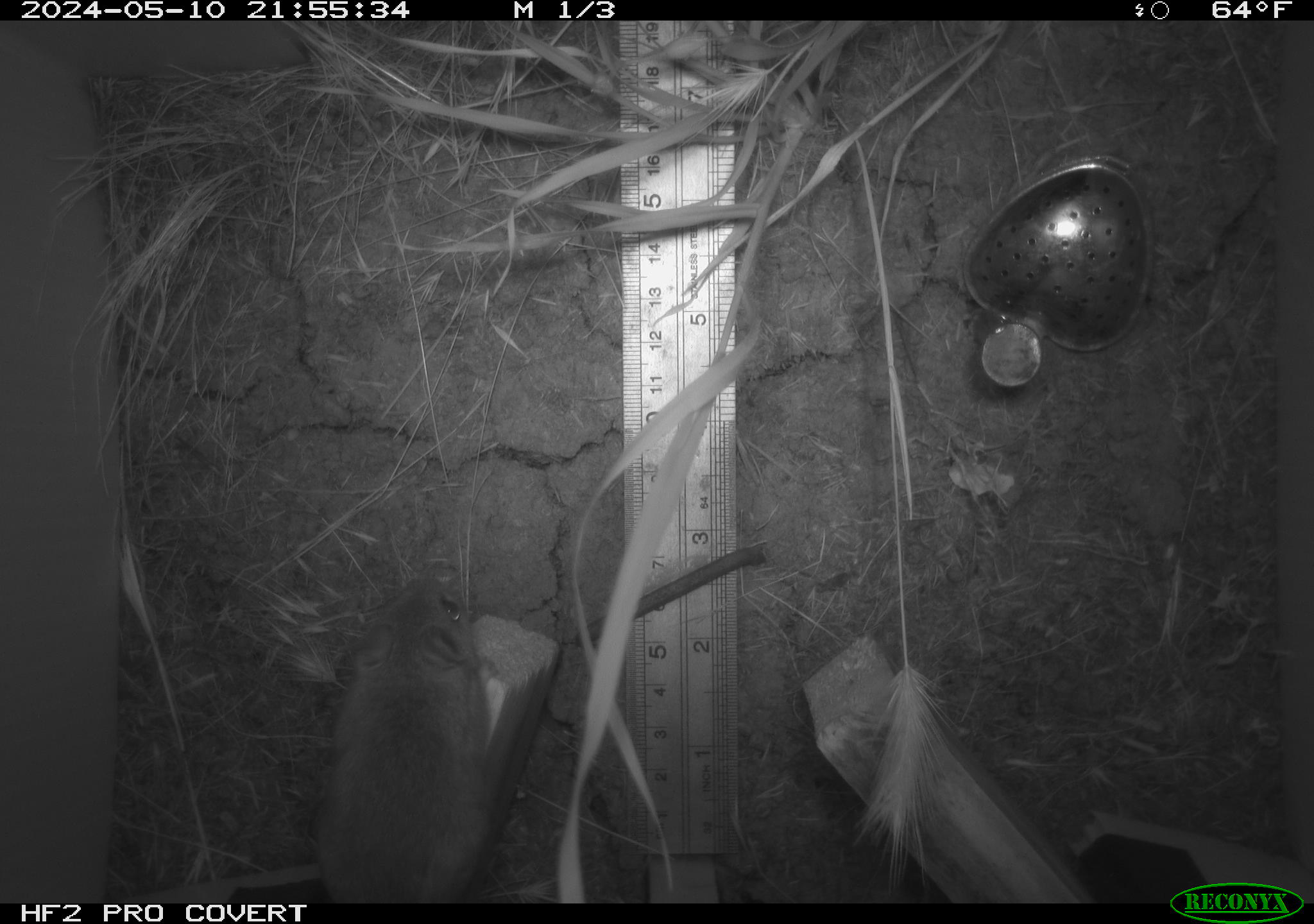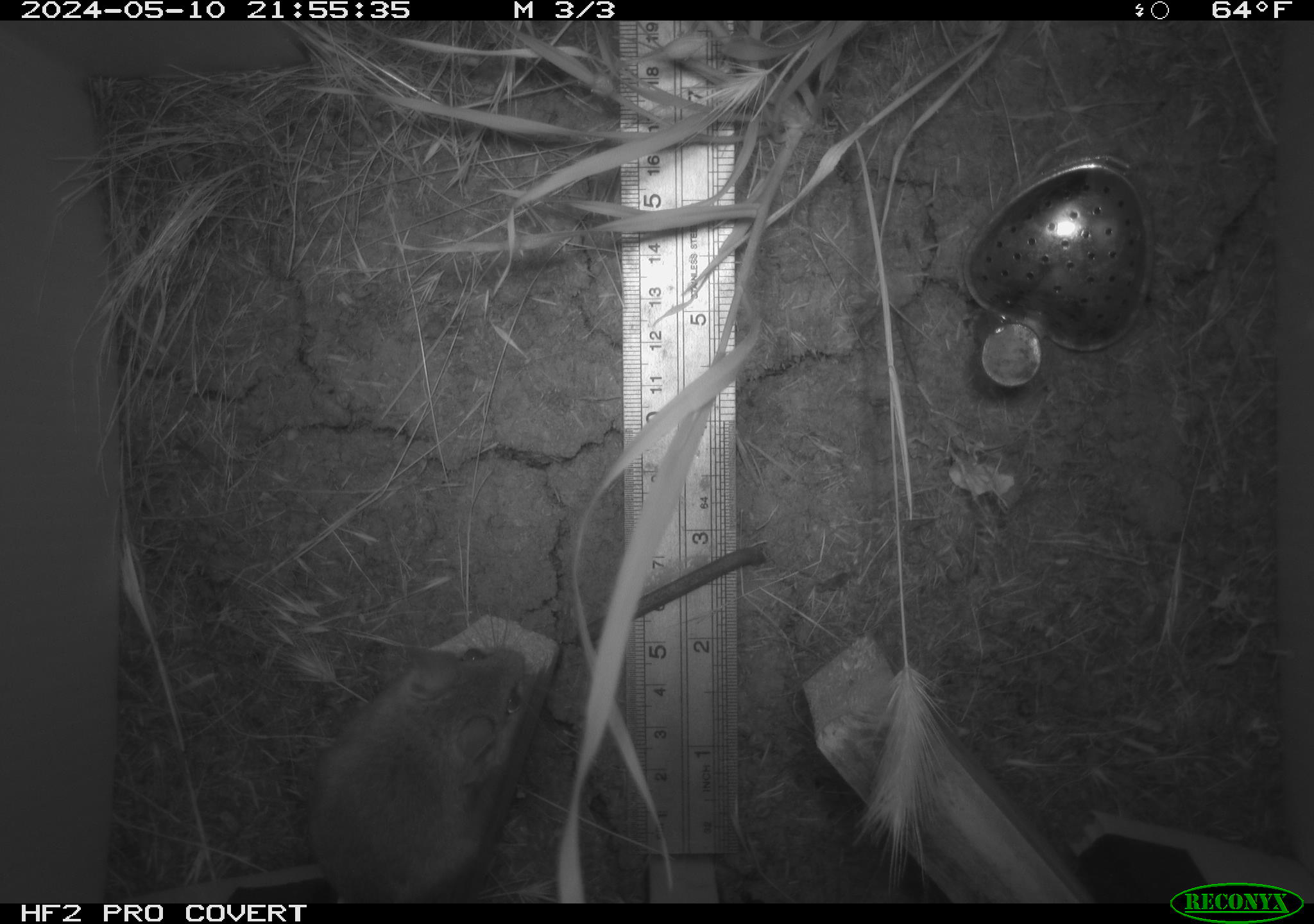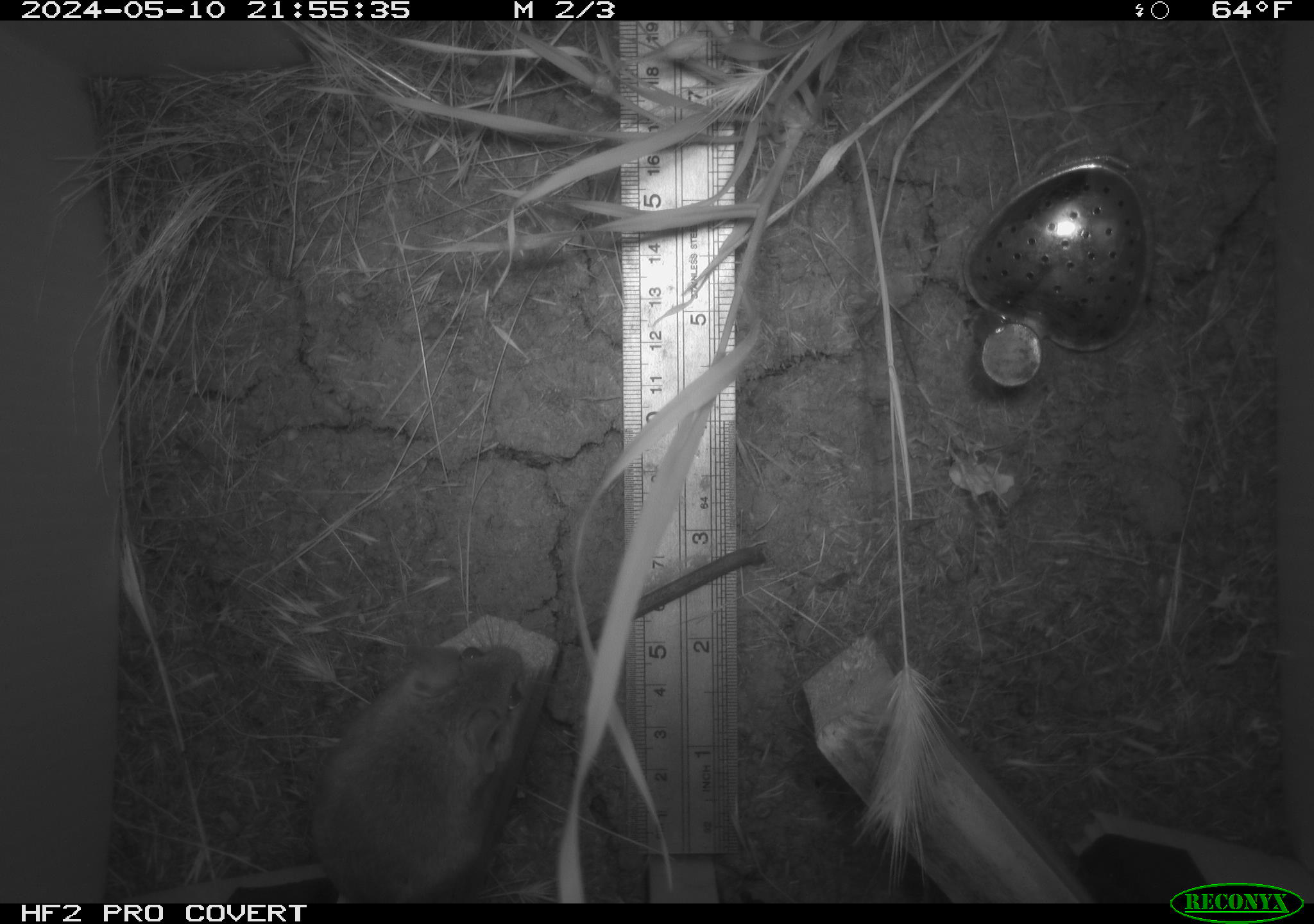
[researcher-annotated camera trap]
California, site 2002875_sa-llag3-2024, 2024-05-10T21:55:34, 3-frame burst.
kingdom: Animalia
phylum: Chordata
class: Mammalia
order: Rodentia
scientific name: Rodentia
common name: rodent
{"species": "rodent (Rodentia)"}